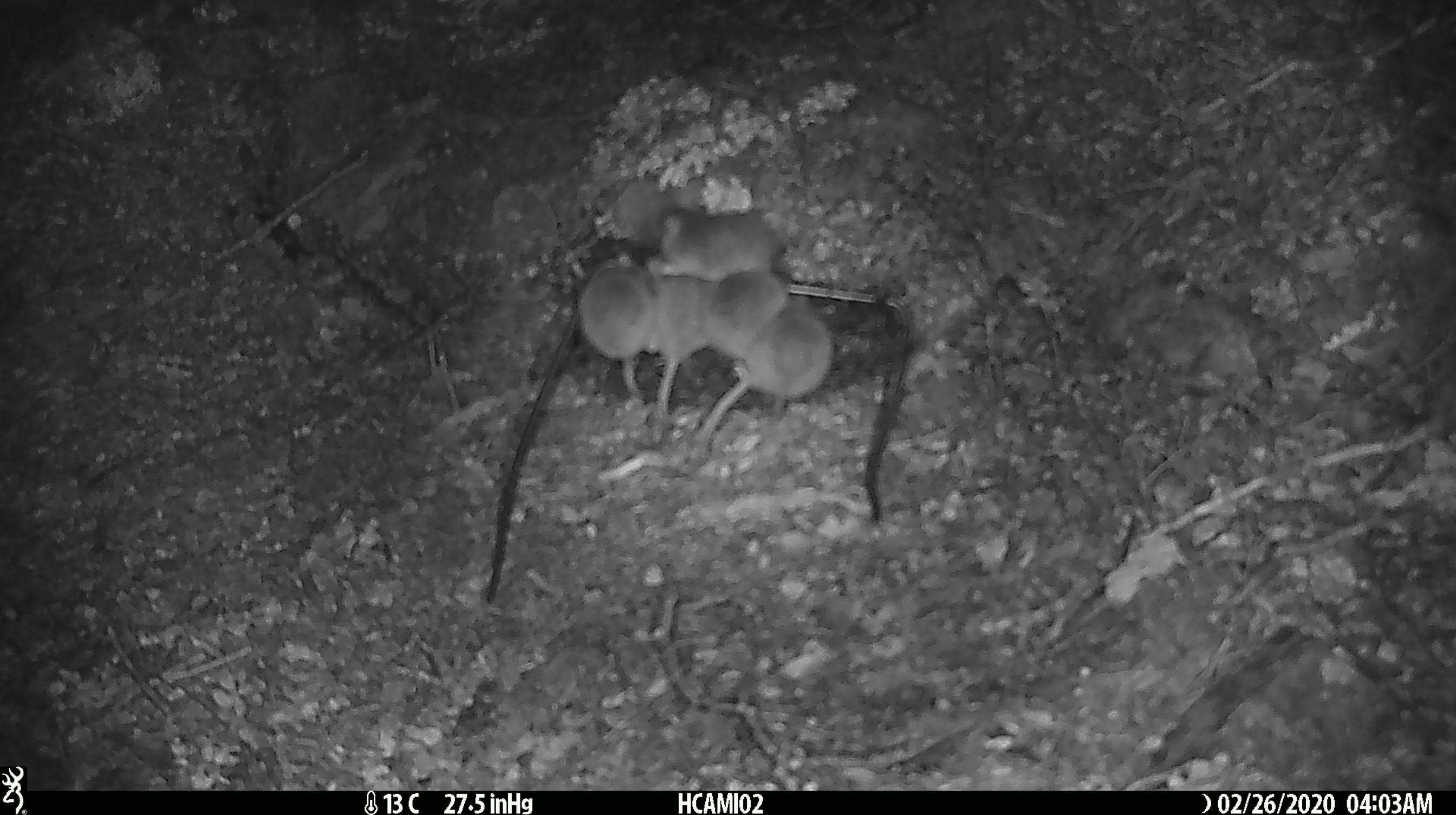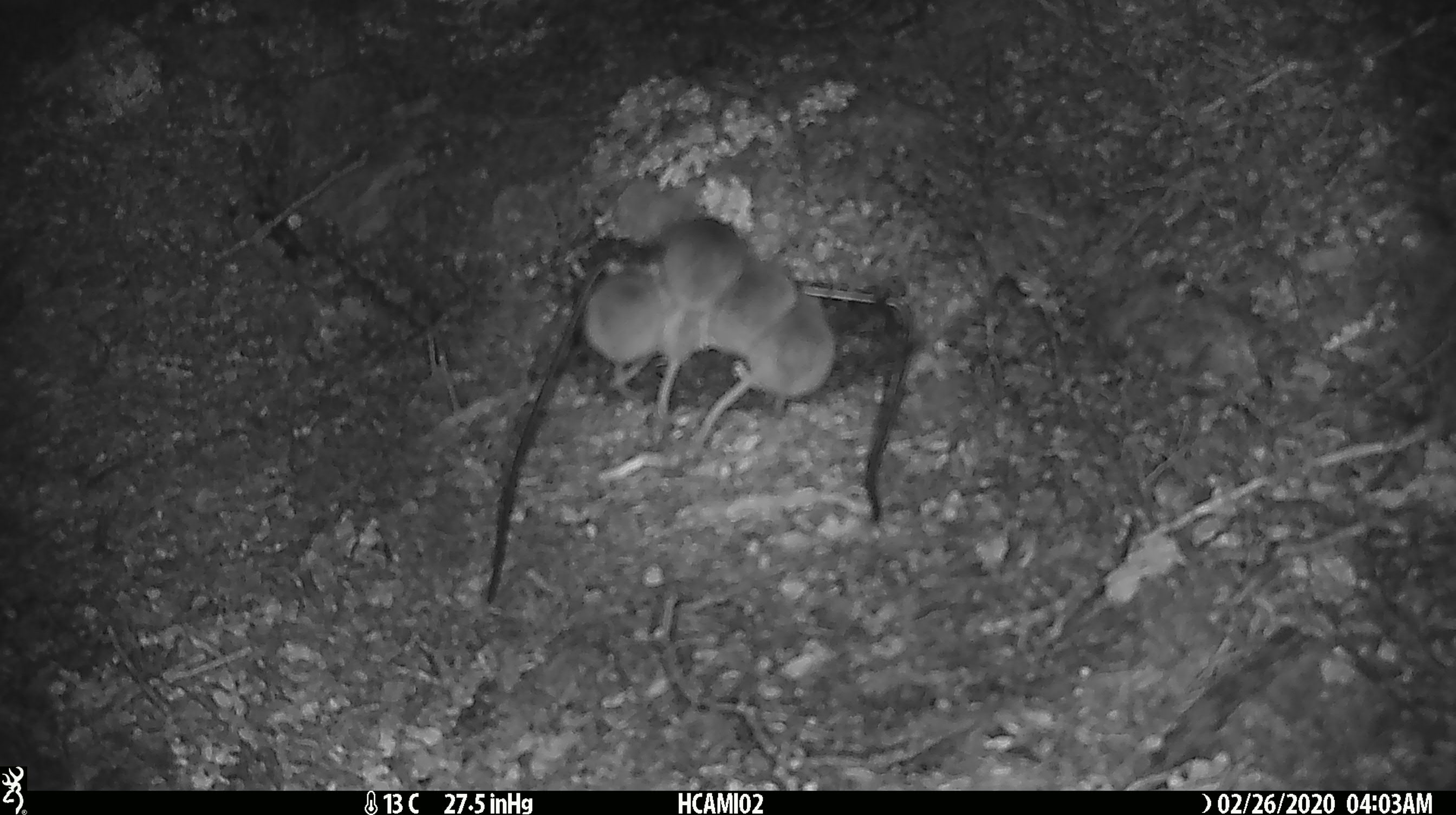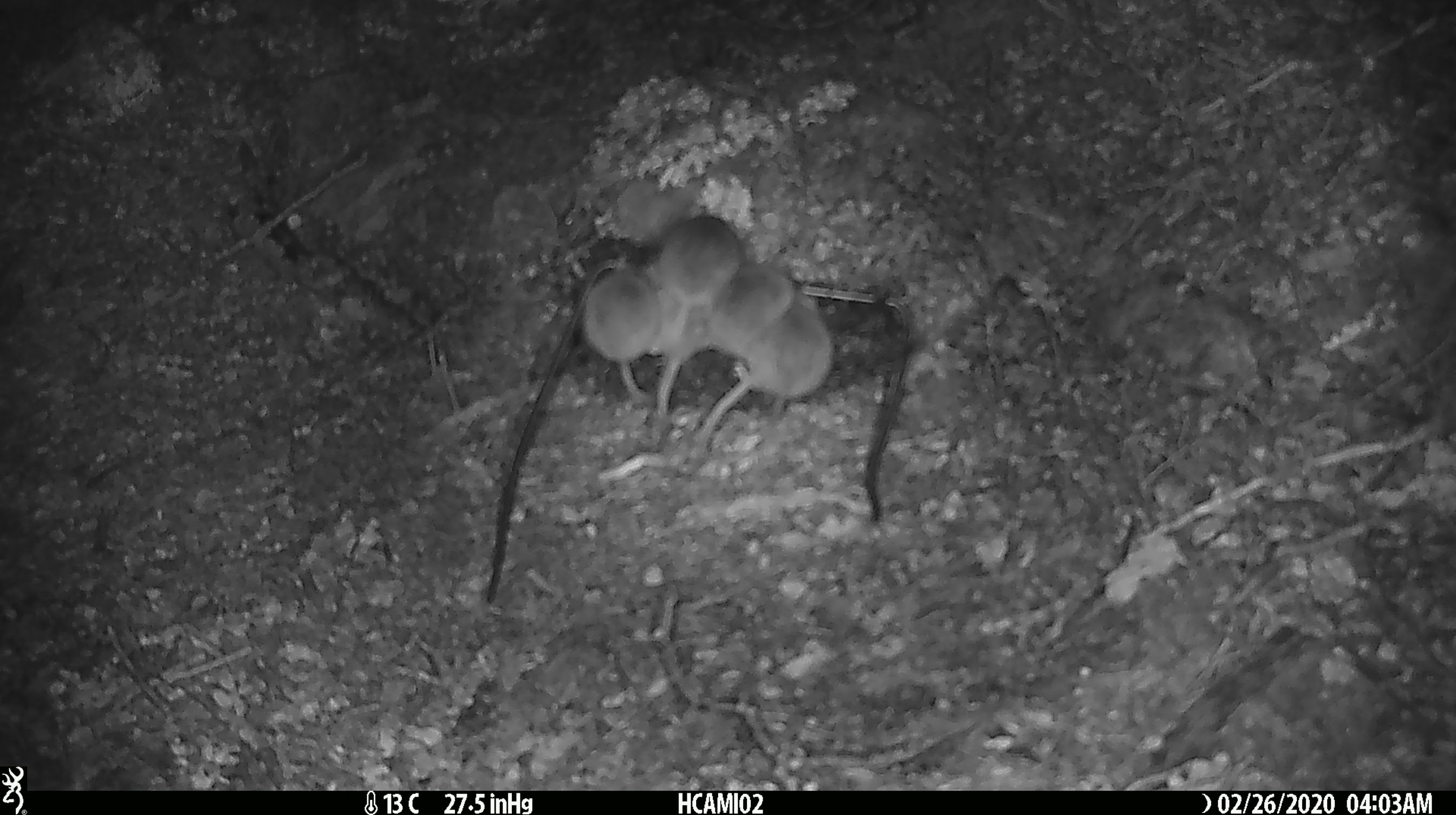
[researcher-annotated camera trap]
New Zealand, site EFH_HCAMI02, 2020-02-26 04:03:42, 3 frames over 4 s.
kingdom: Animalia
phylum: Chordata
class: Mammalia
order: Rodentia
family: Muridae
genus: Mus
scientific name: Mus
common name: mouse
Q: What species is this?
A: Mouse (Mus).